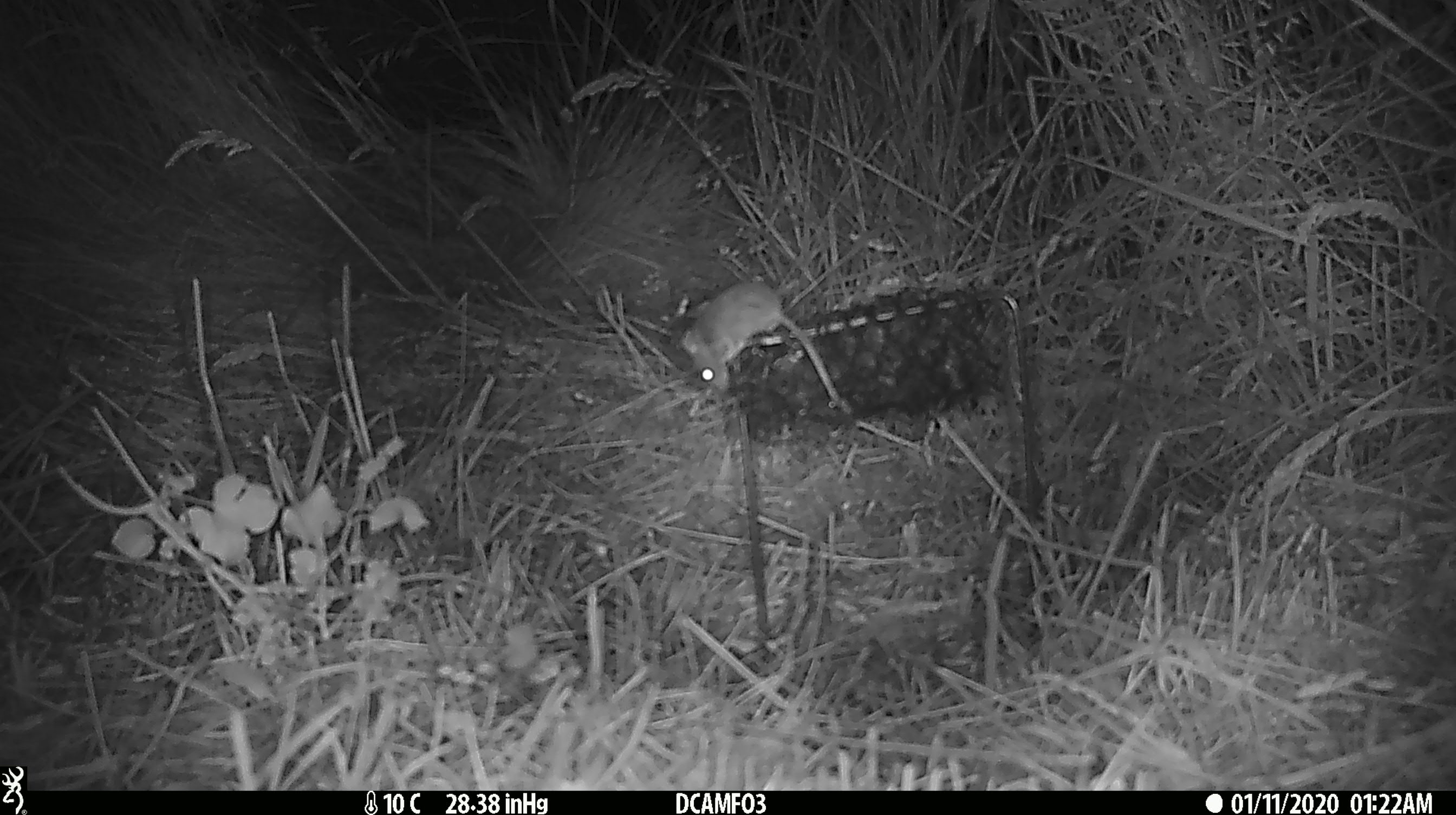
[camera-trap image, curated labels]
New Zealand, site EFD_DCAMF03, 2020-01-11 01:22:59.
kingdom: Animalia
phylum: Chordata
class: Mammalia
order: Rodentia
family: Muridae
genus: Mus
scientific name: Mus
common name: mouse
Mouse (Mus).